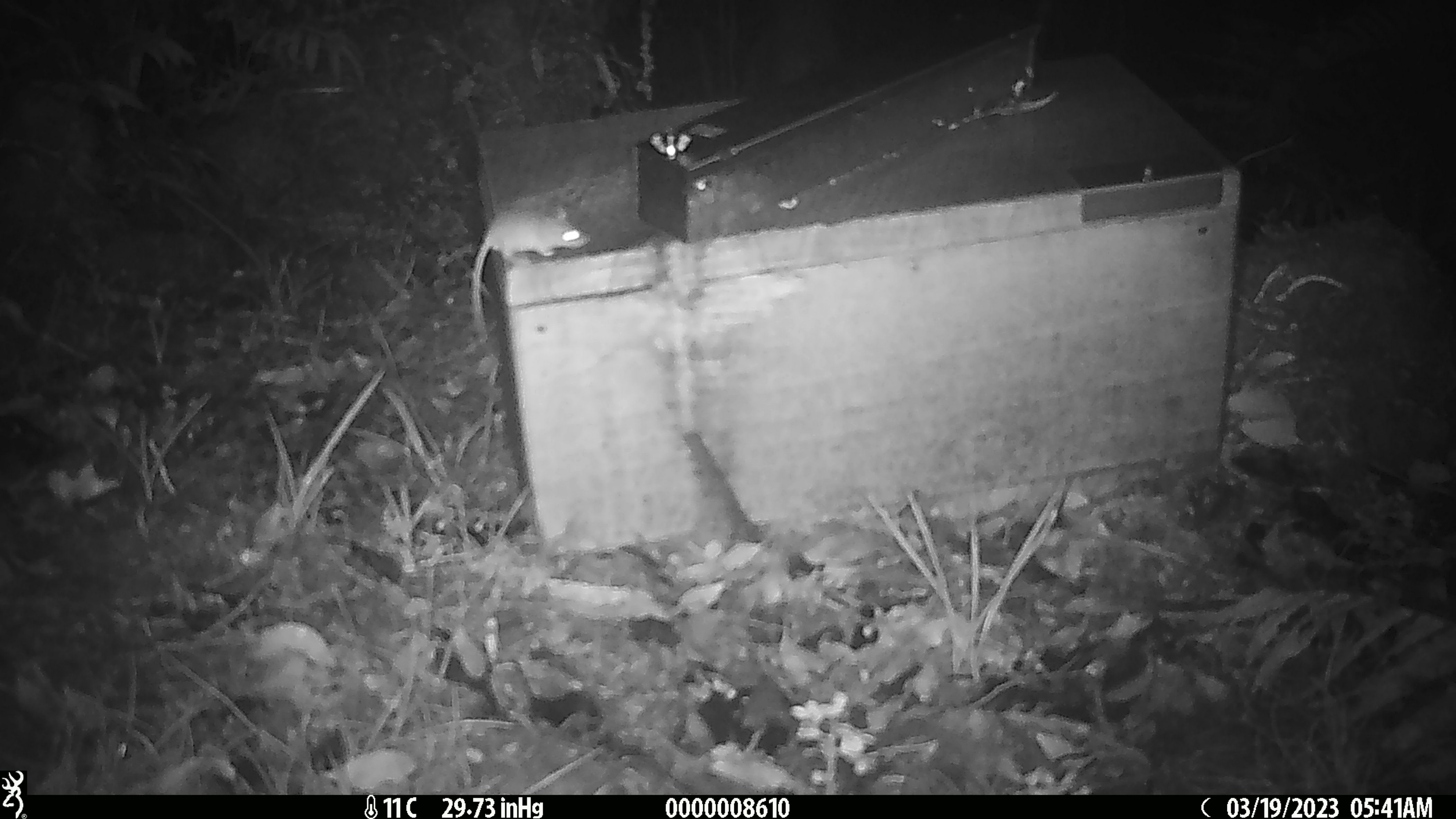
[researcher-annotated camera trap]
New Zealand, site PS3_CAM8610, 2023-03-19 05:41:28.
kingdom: Animalia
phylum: Chordata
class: Mammalia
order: Rodentia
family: Muridae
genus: Mus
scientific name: Mus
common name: mouse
Mouse (Mus).